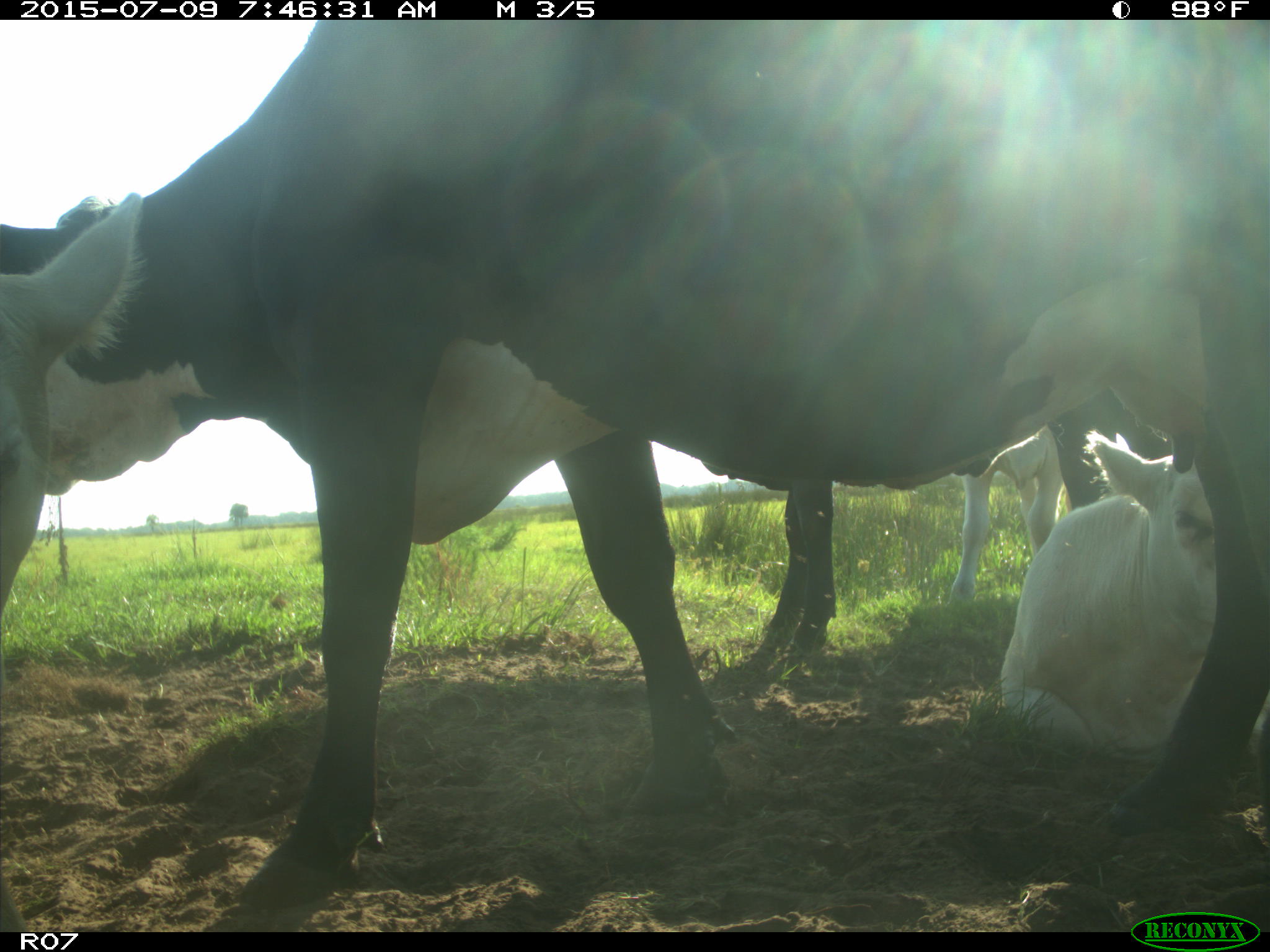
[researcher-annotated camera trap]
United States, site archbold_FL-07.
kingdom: Animalia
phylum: Chordata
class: Mammalia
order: Artiodactyla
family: Bovidae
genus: Bos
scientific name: Bos taurus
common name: domestic cow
Bos taurus (domestic cow).